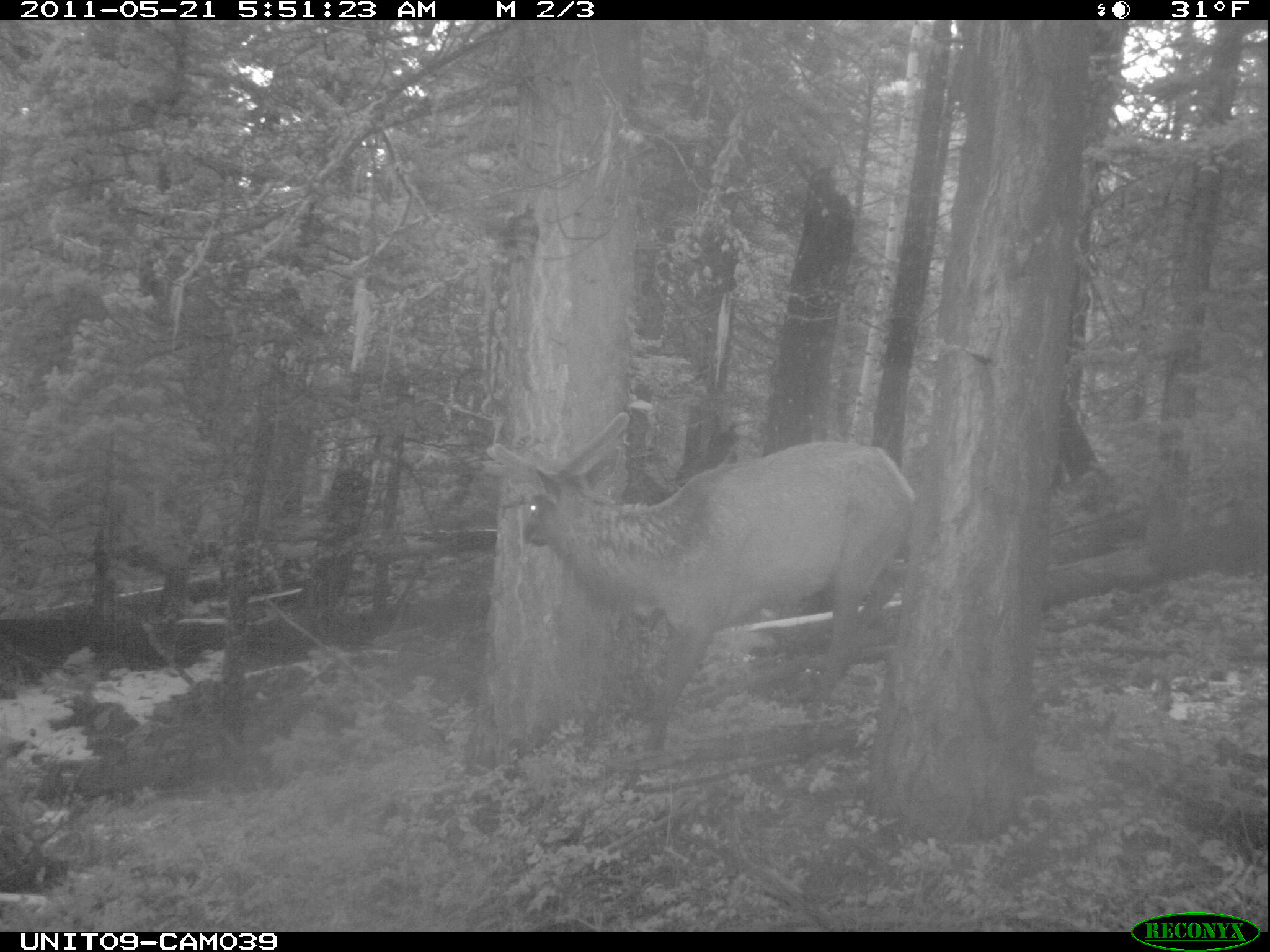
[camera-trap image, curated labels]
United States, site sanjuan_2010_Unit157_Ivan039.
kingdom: Animalia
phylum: Chordata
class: Mammalia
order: Artiodactyla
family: Cervidae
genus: Cervus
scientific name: Cervus elaphus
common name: red deer